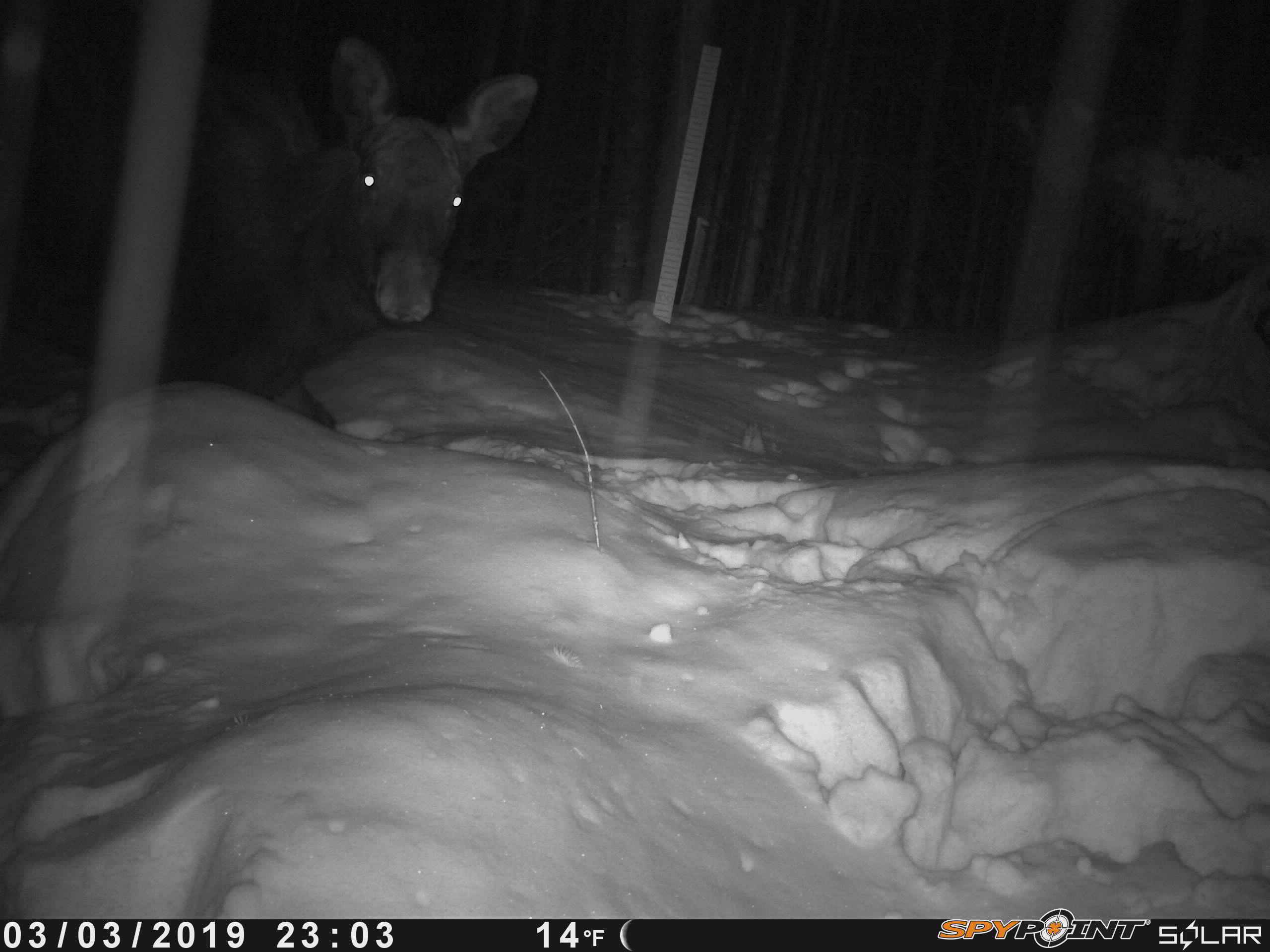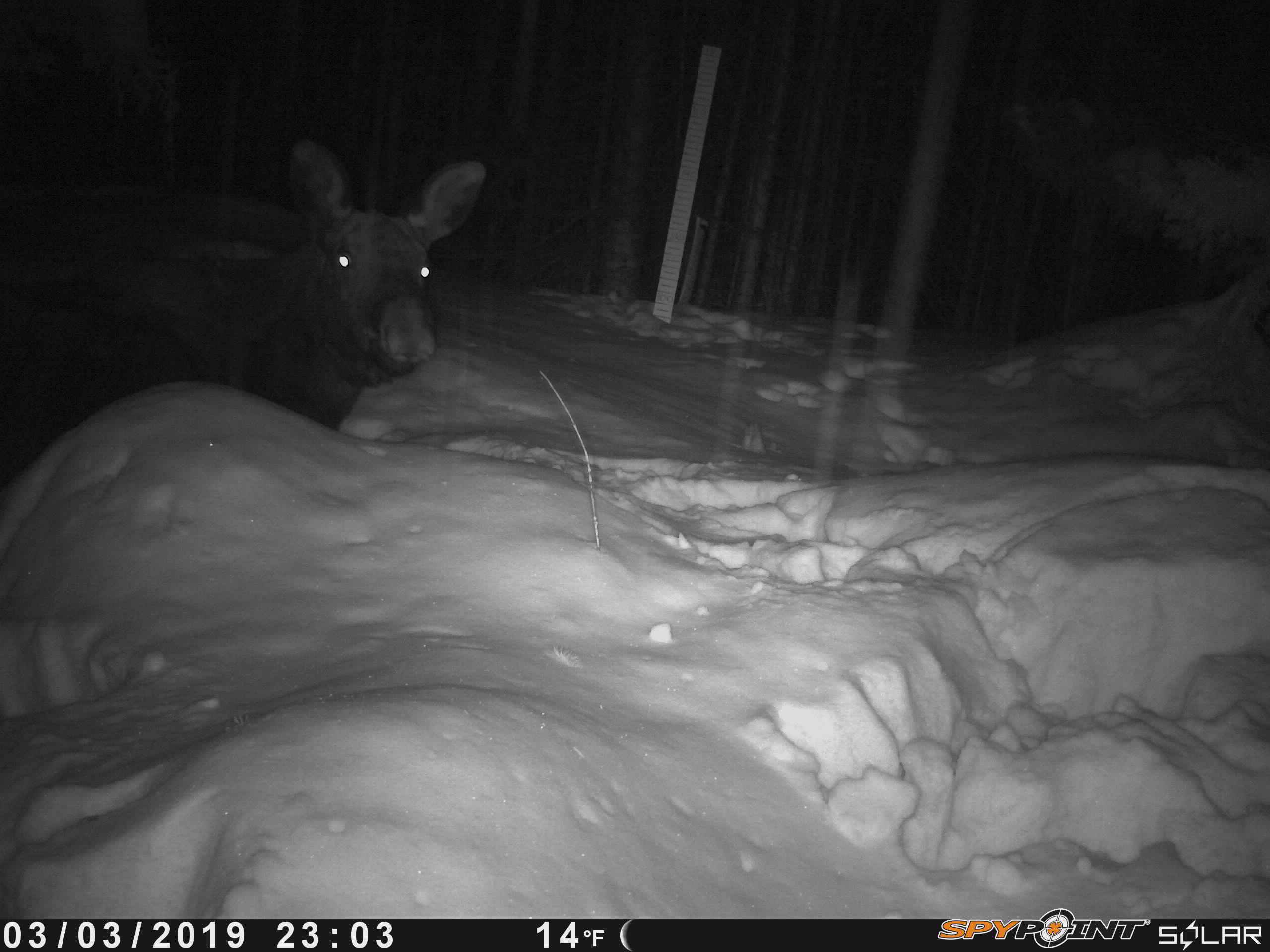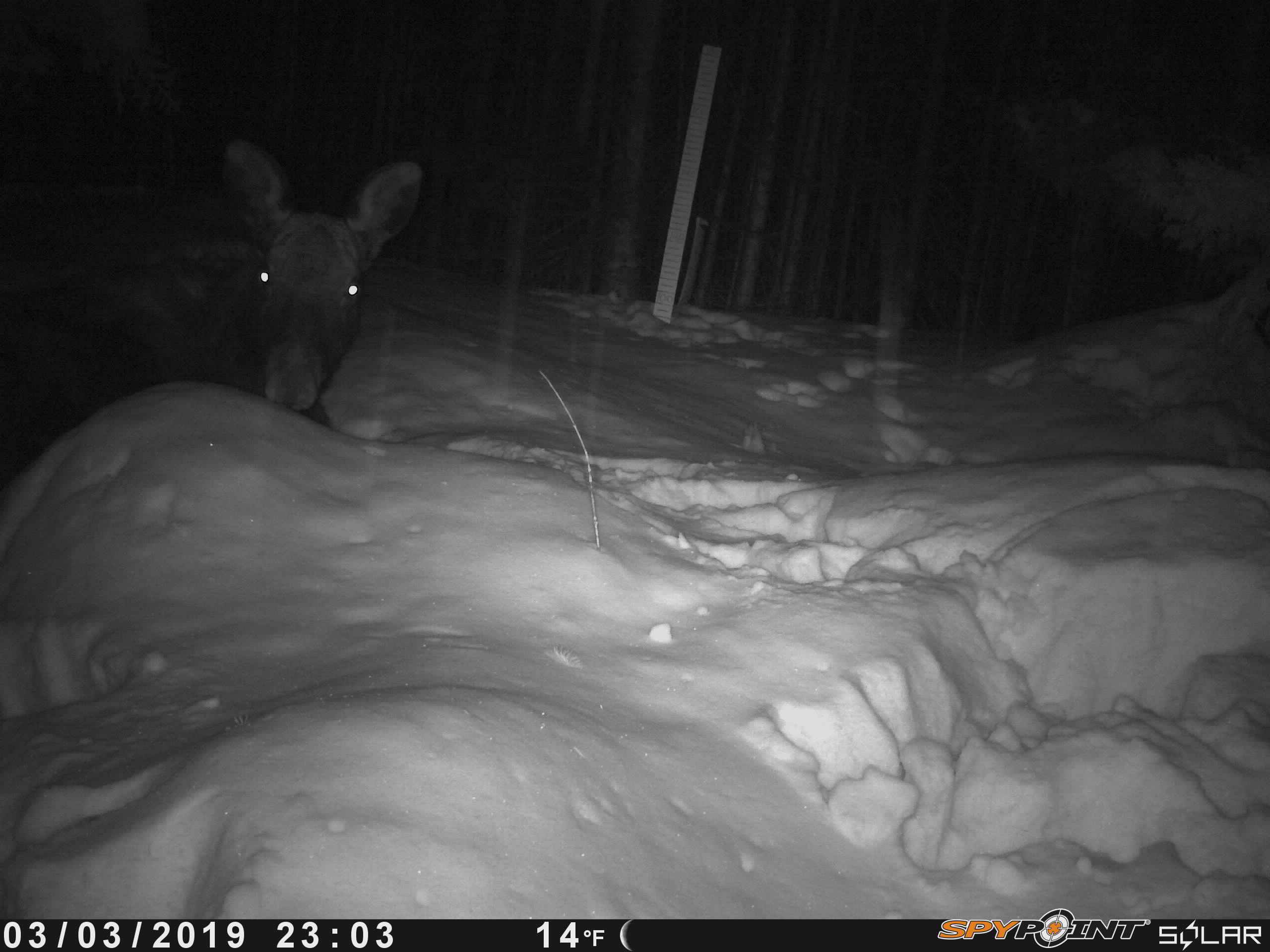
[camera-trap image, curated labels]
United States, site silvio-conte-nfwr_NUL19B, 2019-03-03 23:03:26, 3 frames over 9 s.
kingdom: Animalia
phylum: Chordata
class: Mammalia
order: Artiodactyla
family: Cervidae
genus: Alces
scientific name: Alces alces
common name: moose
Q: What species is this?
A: Moose (Alces alces).